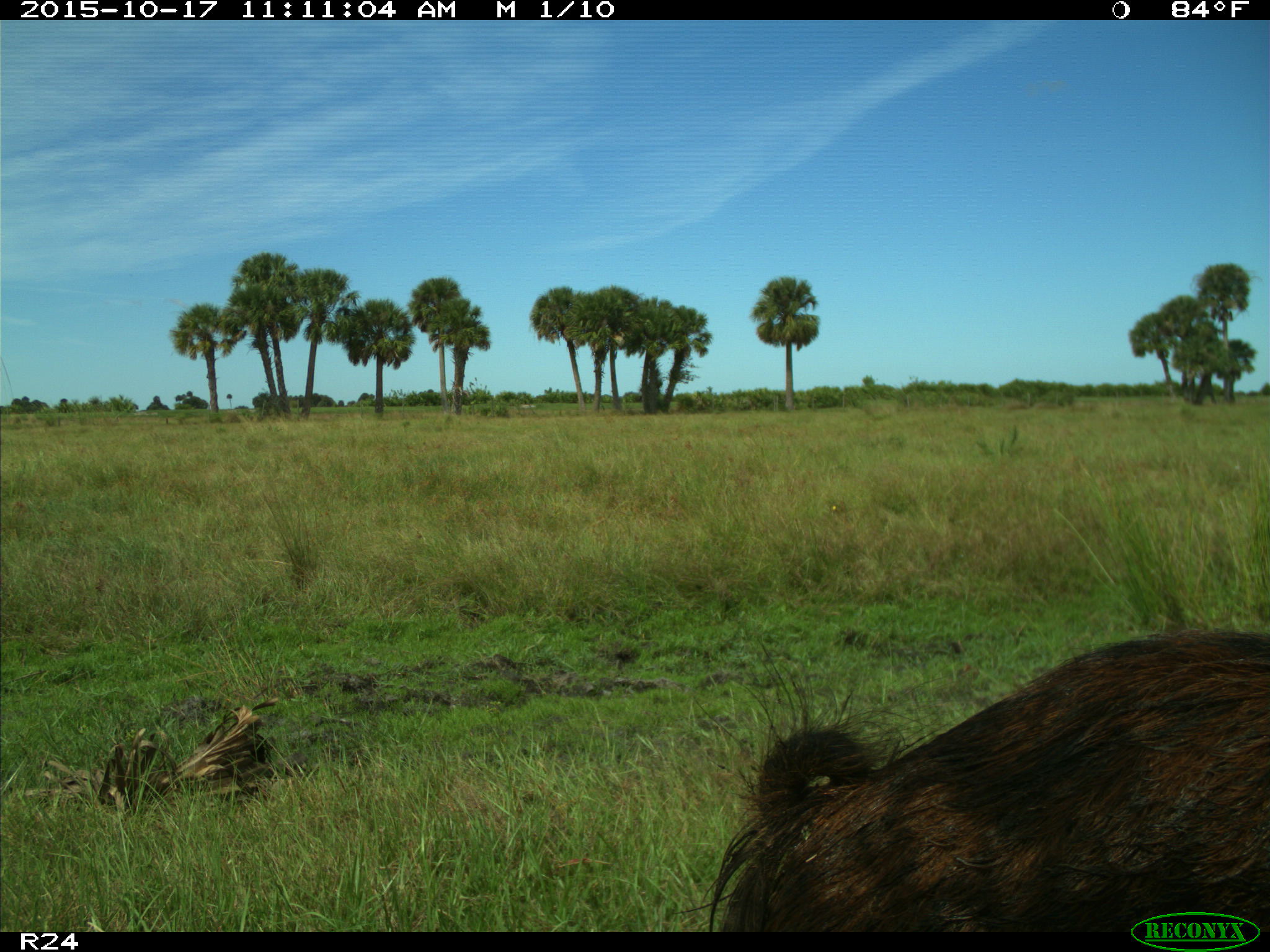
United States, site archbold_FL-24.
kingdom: Animalia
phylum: Chordata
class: Mammalia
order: Artiodactyla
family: Suidae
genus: Sus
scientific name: Sus scrofa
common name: wild boar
Sus scrofa (wild boar).